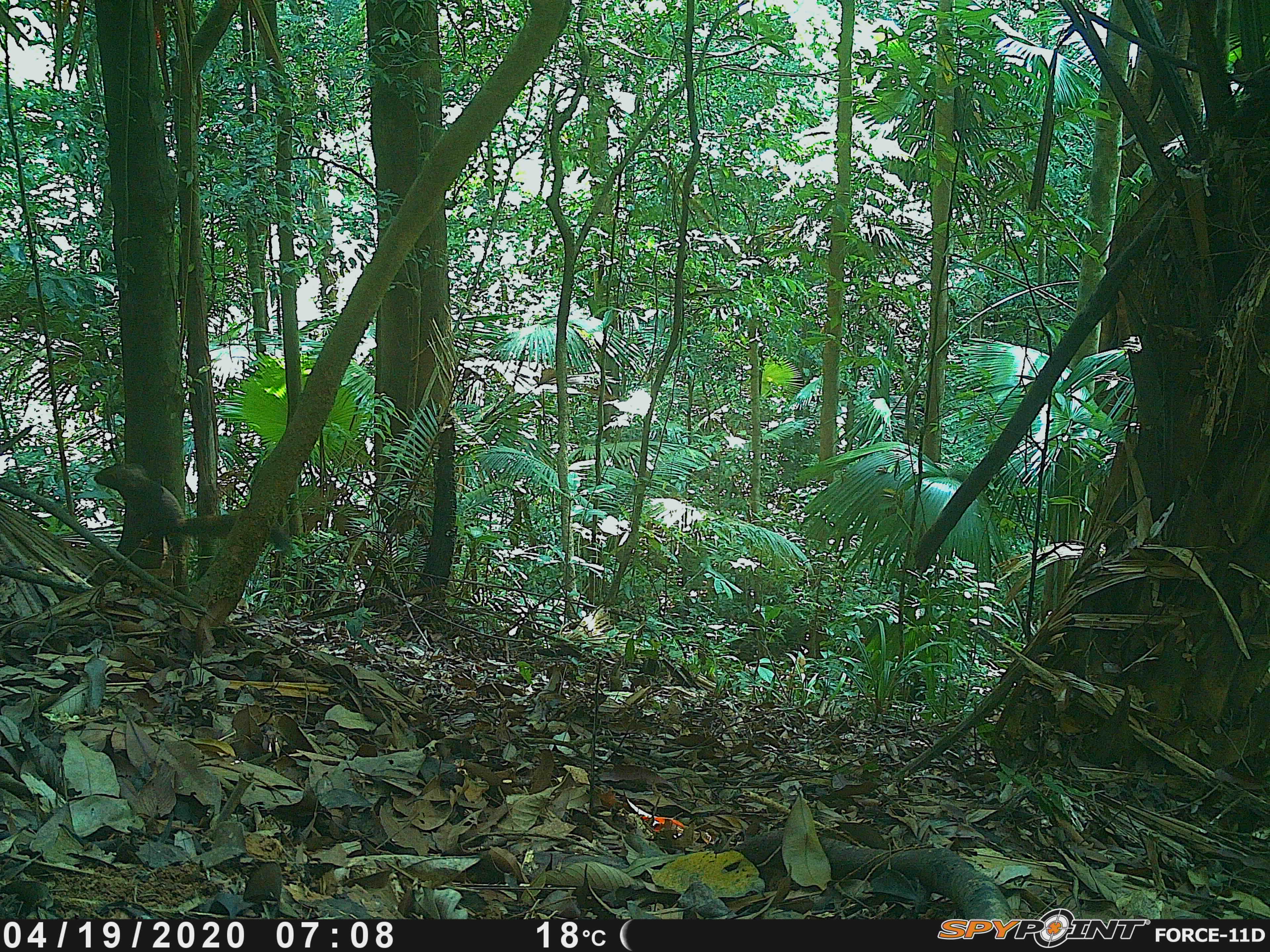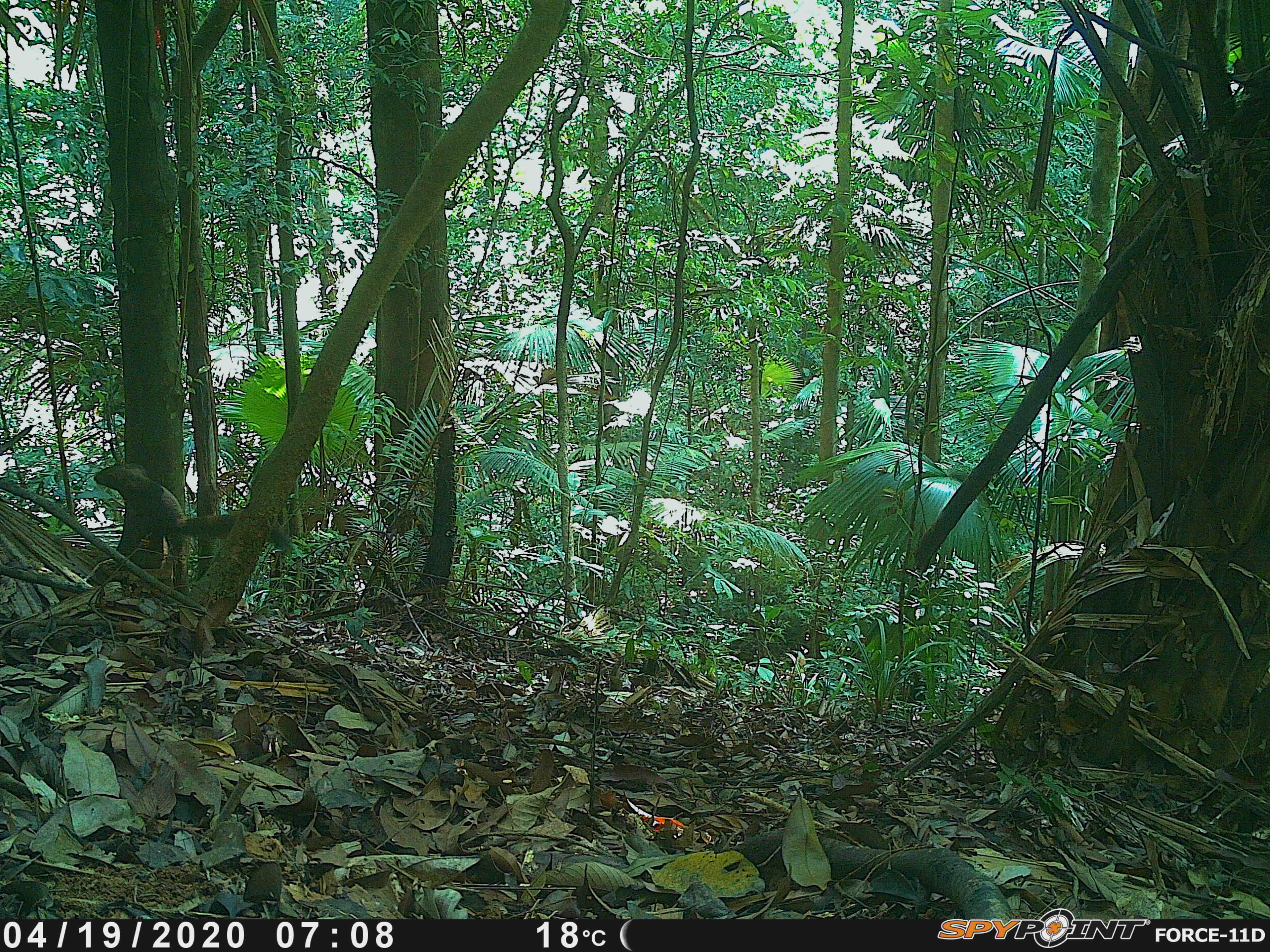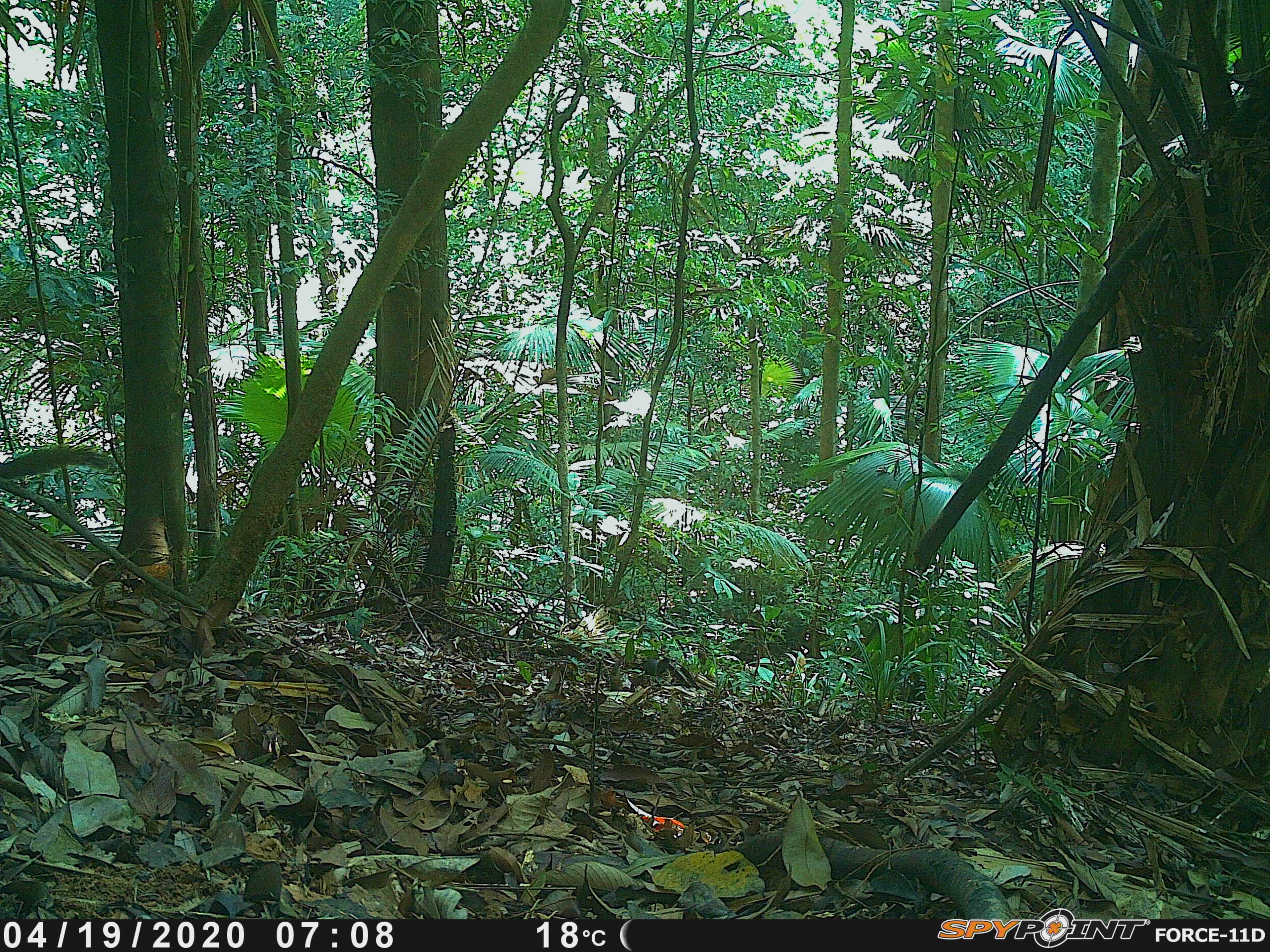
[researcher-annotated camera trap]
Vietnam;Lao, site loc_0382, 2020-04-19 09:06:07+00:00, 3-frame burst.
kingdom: Animalia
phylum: Chordata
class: Mammalia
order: Rodentia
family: Sciuridae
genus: Callosciurus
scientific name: Callosciurus erythraeus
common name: pallas's squirrel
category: pallass squirrel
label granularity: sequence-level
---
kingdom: Animalia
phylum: Chordata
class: Aves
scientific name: Aves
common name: bird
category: unidentified bird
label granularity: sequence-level